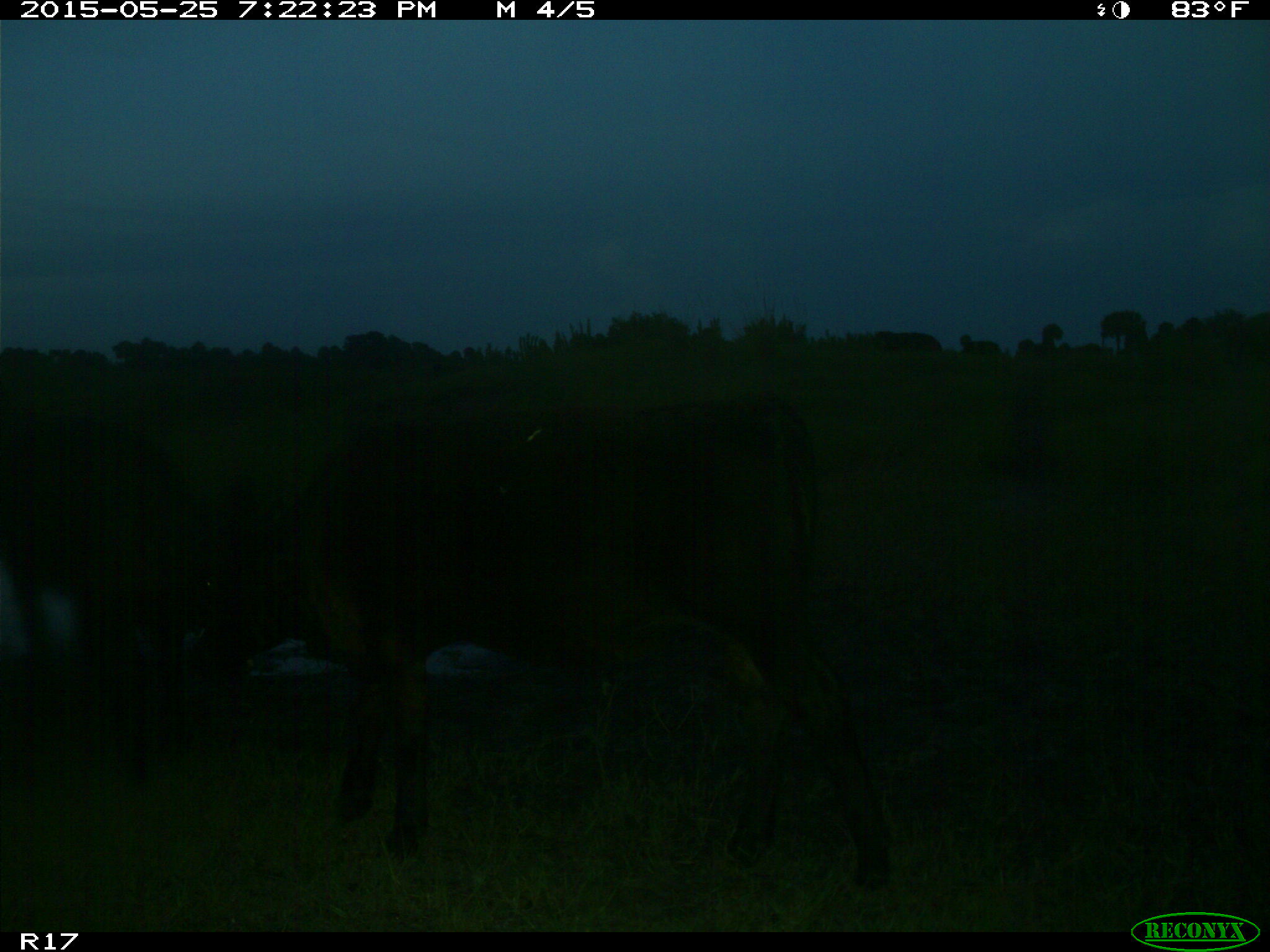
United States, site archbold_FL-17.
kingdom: Animalia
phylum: Chordata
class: Mammalia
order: Artiodactyla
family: Bovidae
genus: Bos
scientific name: Bos taurus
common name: domestic cow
Bos taurus (domestic cow).